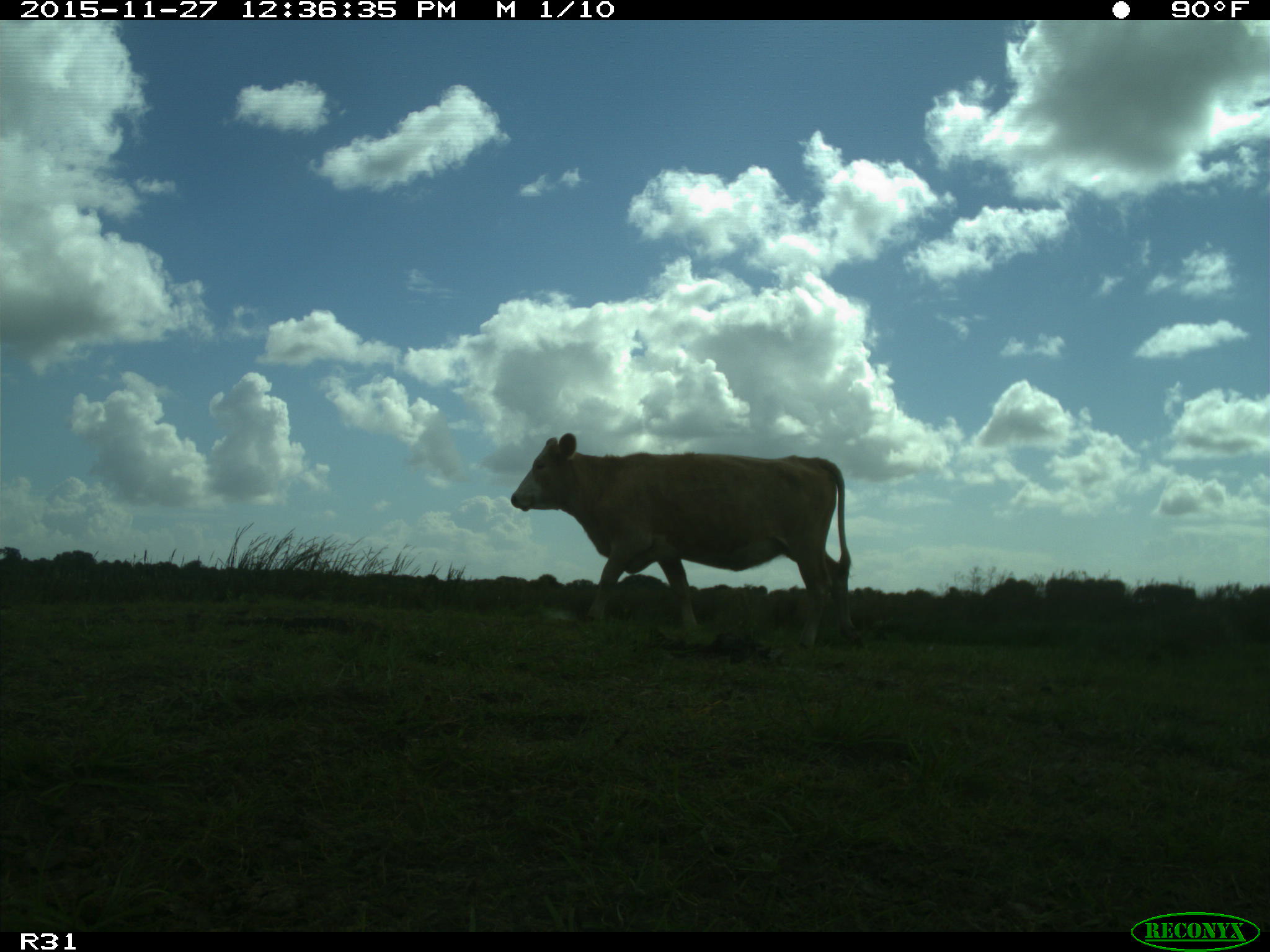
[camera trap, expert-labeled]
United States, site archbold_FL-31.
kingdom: Animalia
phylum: Chordata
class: Mammalia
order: Artiodactyla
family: Bovidae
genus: Bos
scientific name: Bos taurus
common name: domestic cow